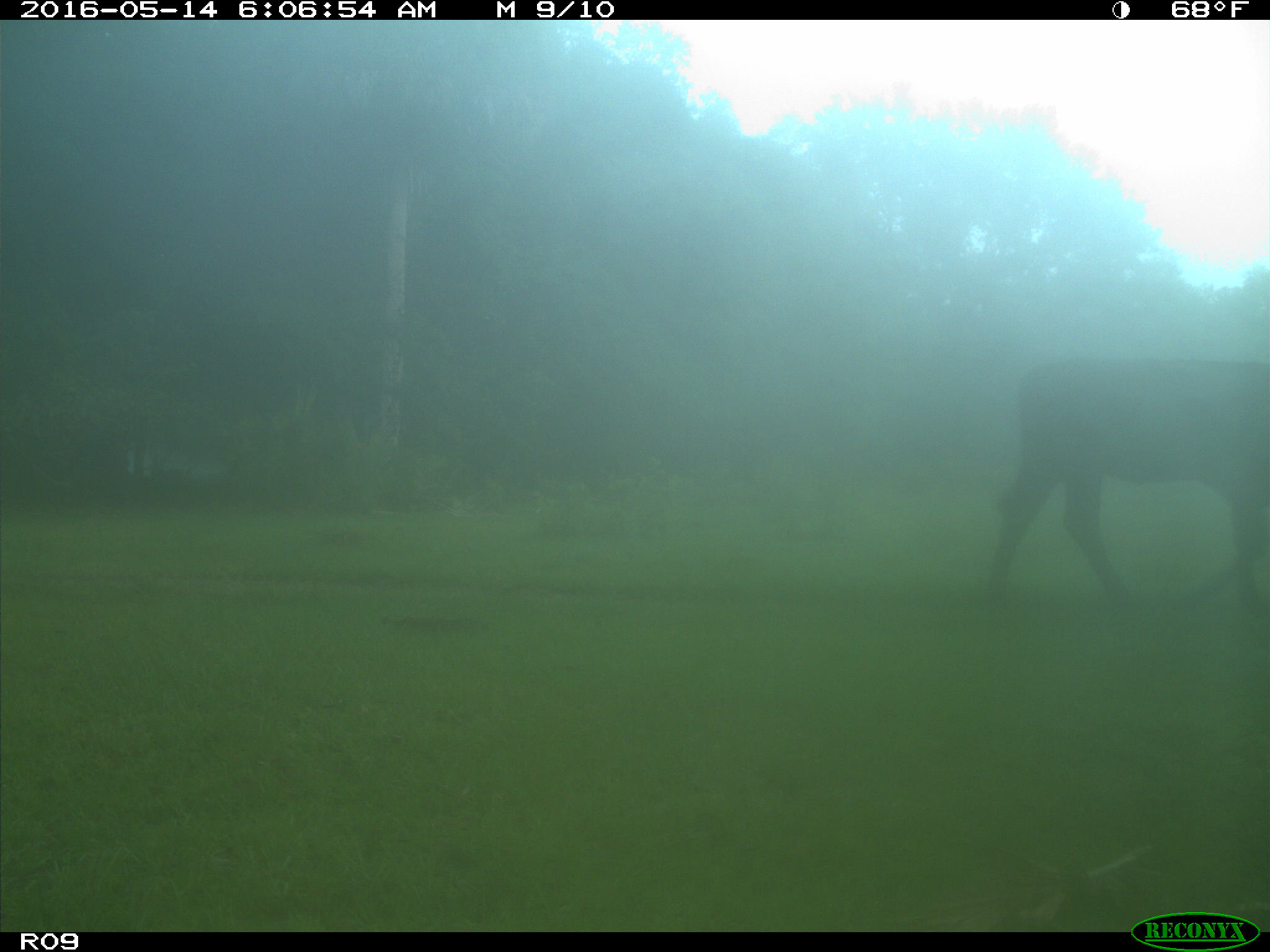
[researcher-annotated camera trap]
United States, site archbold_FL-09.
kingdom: Animalia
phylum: Chordata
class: Mammalia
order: Artiodactyla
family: Bovidae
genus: Bos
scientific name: Bos taurus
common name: domestic cow